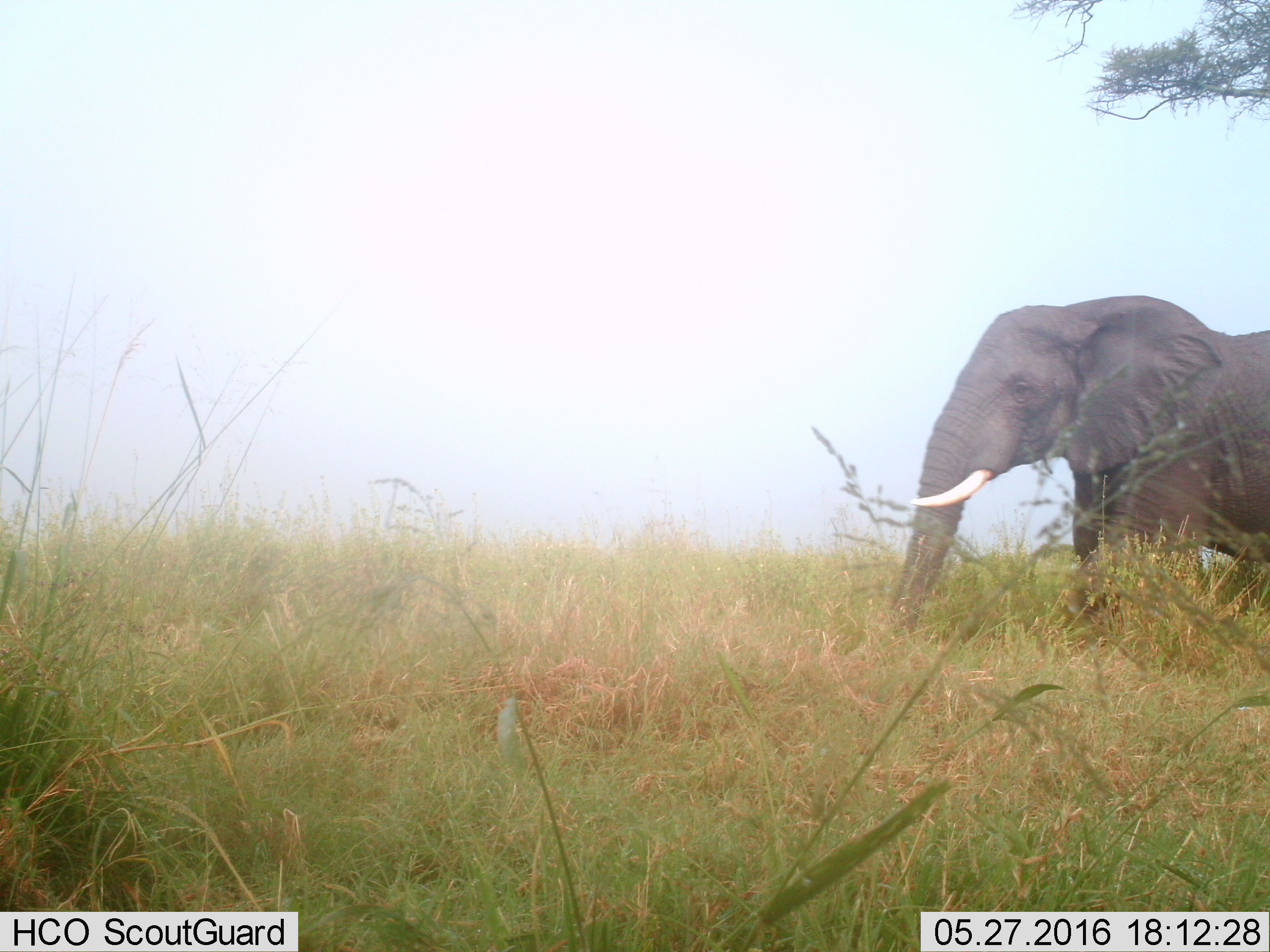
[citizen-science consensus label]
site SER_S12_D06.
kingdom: Animalia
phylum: Chordata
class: Mammalia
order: Proboscidea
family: Elephantidae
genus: Loxodonta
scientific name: Loxodonta africana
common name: african bush elephant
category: elephant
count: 1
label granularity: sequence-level